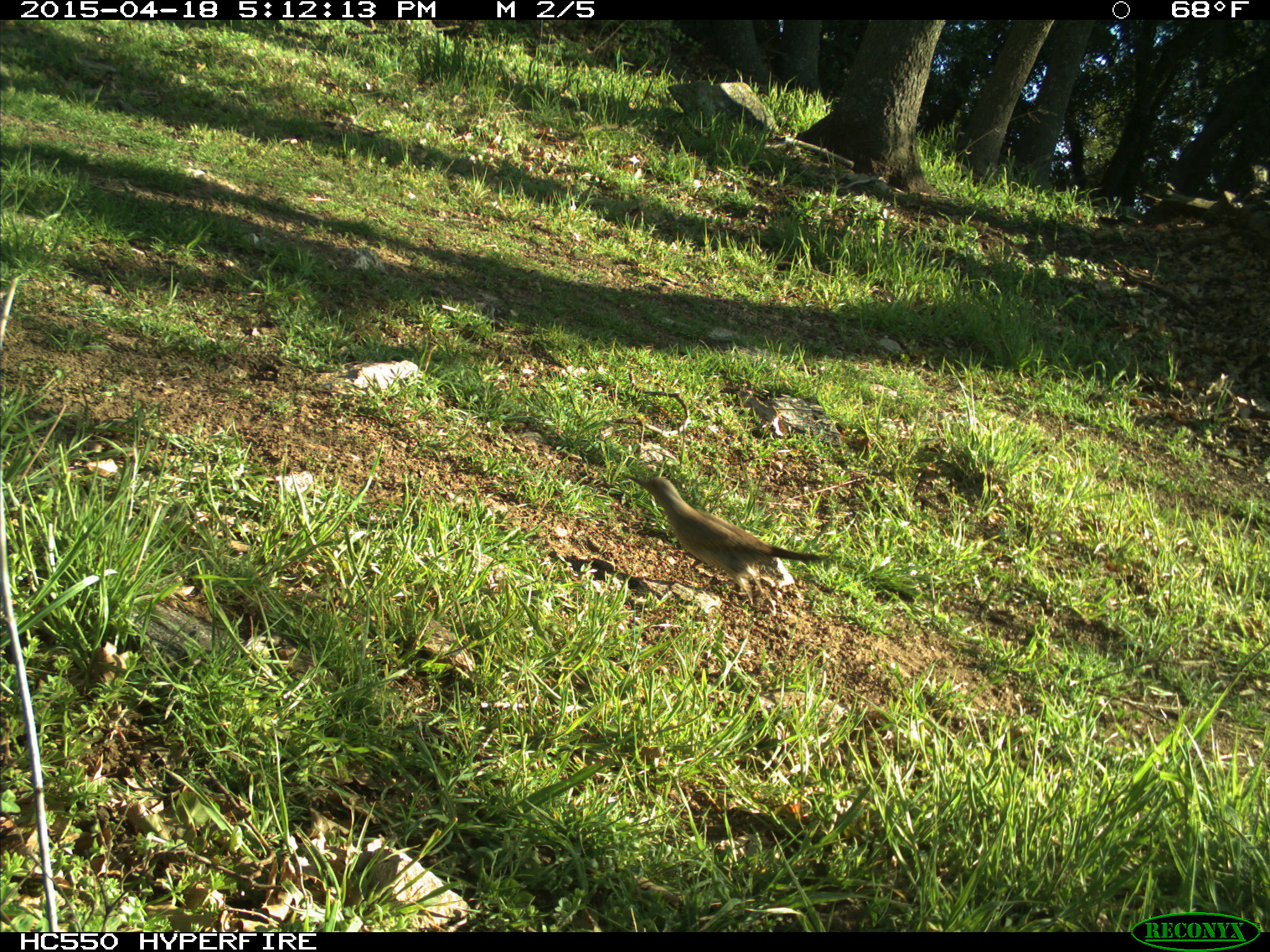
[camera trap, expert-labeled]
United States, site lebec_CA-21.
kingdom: Animalia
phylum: Chordata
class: Aves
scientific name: Aves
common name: birds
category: unidentified bird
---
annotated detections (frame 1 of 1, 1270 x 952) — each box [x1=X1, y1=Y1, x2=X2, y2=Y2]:
animal: [x1=624, y1=475, x2=827, y2=607]